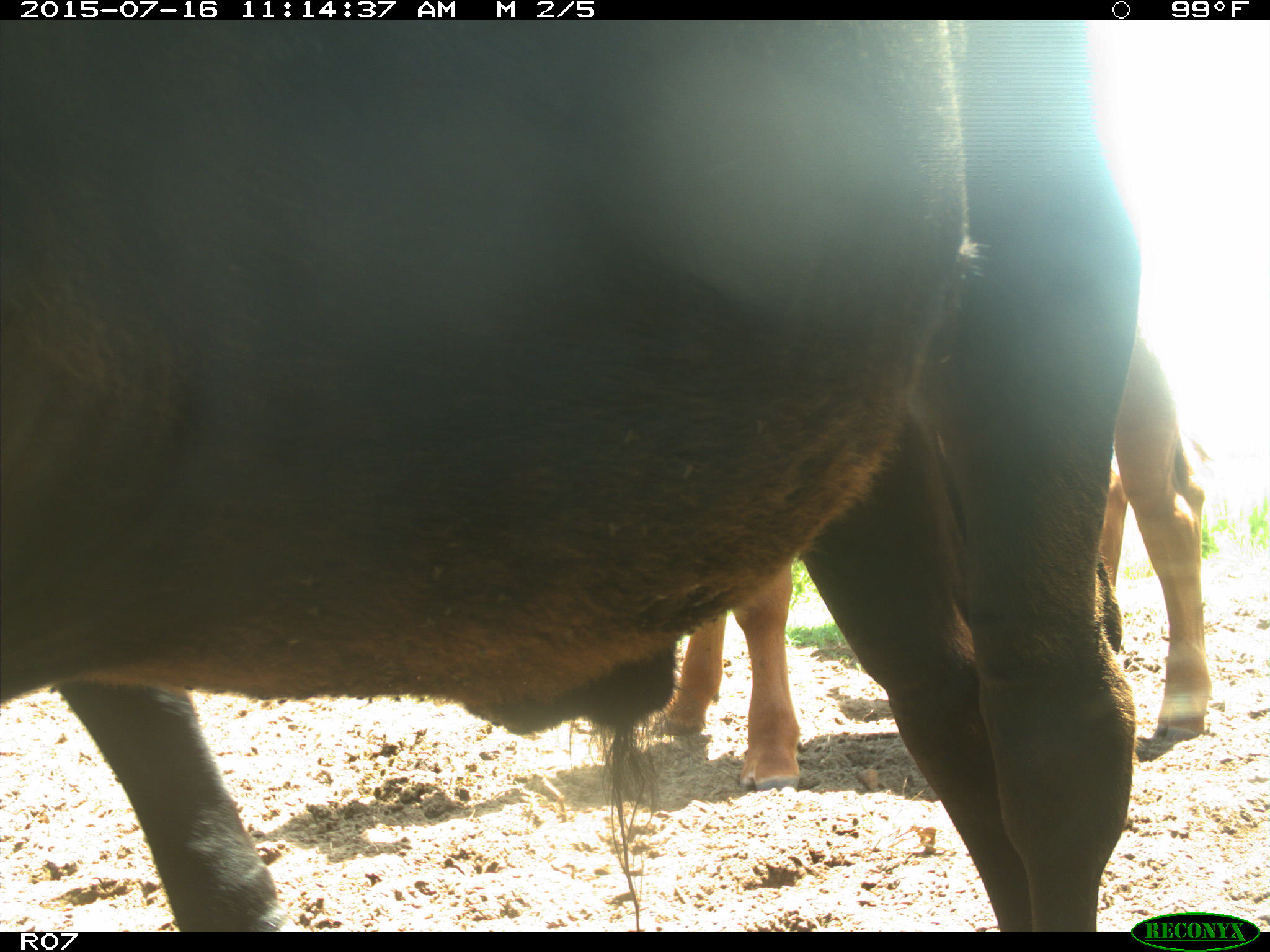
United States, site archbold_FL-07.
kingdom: Animalia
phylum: Chordata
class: Mammalia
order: Artiodactyla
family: Bovidae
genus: Bos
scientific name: Bos taurus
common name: domestic cow